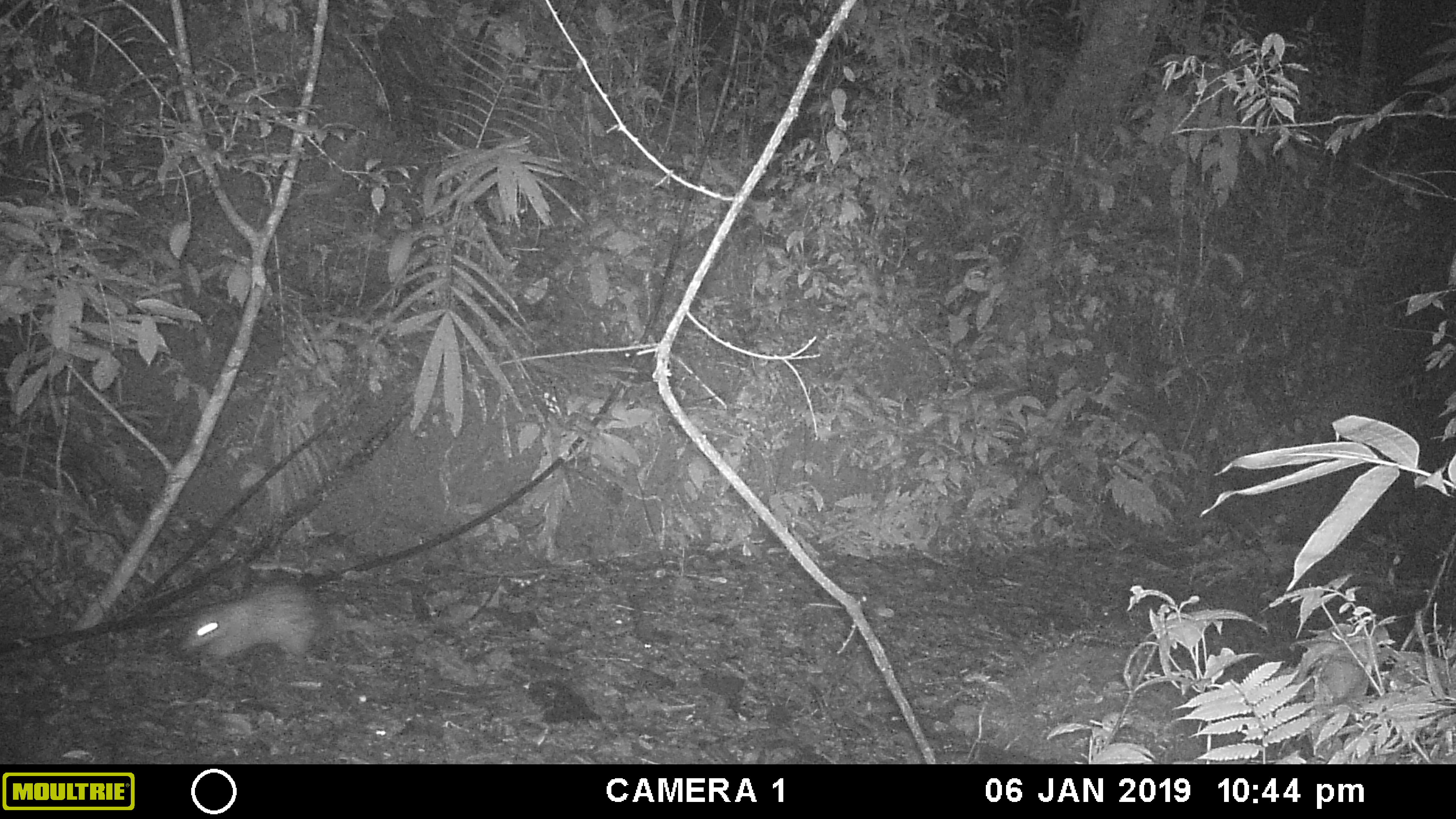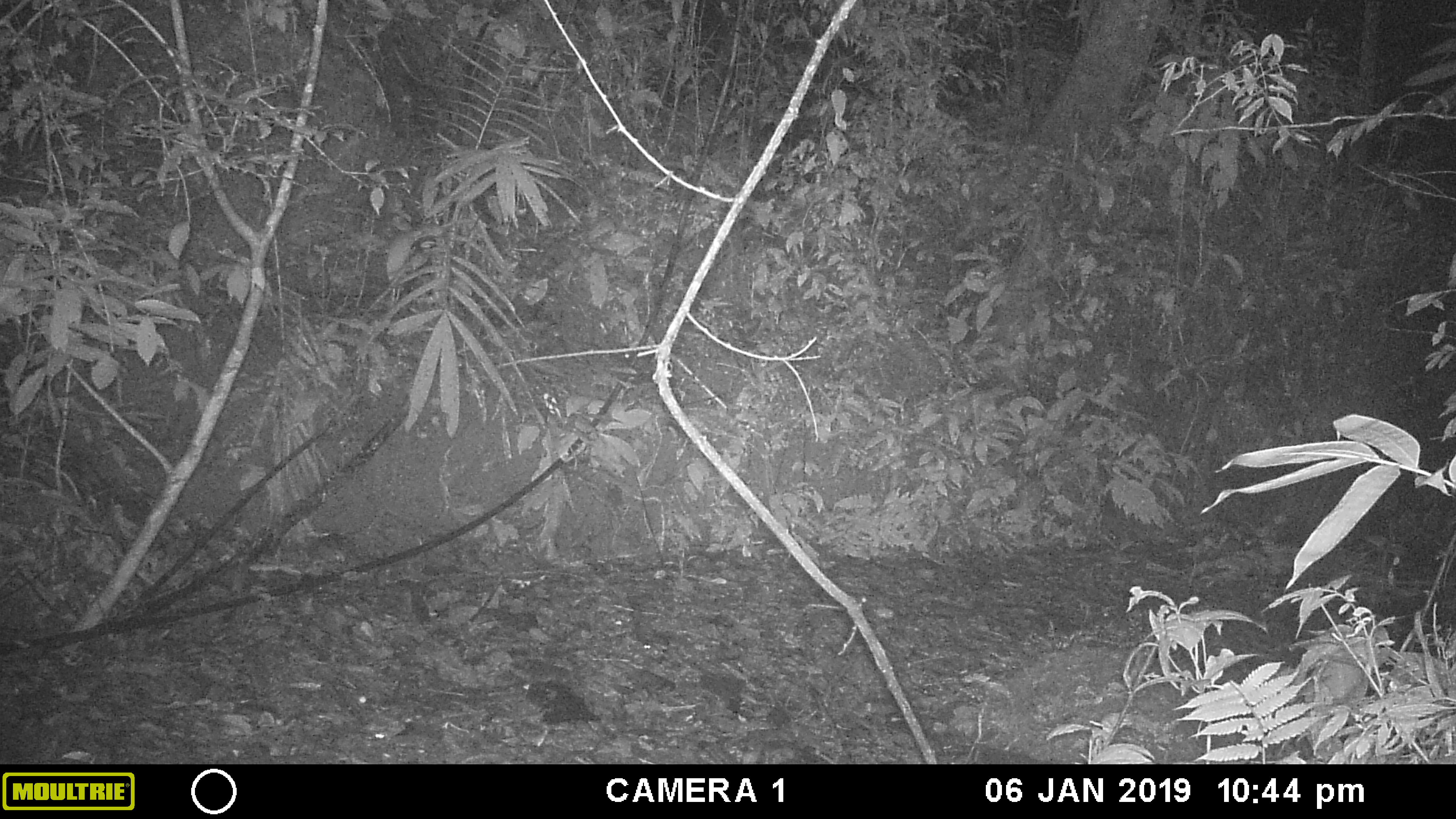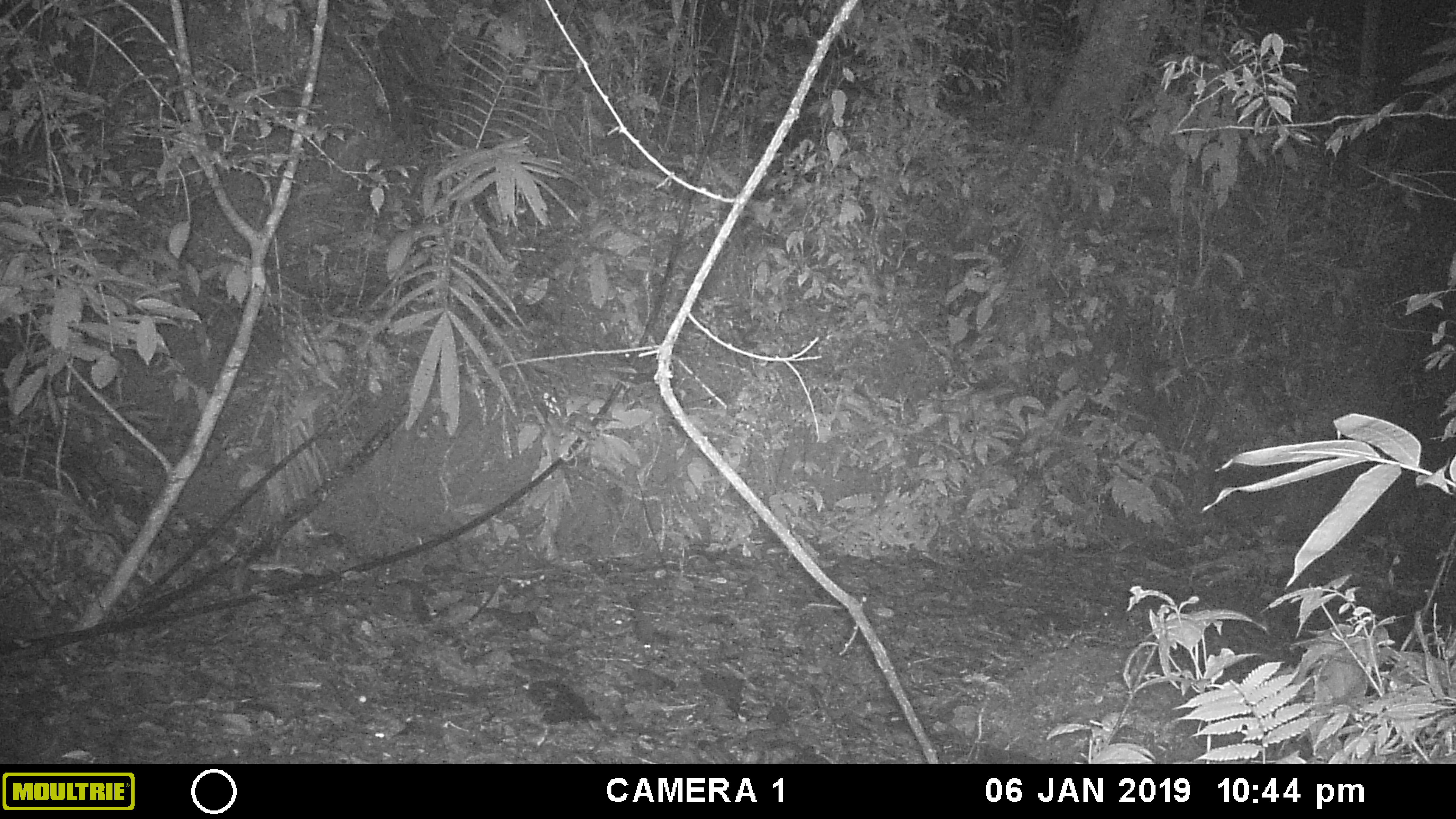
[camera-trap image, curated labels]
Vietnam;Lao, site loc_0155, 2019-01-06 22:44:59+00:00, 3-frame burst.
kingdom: Animalia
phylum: Chordata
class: Mammalia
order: Rodentia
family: Hystricidae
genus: Atherurus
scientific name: Atherurus macrourus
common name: asiatic brush-tailed porcupine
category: asiatic brush tailed porcupine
Asiatic brush tailed porcupine (asiatic brush-tailed porcupine) (Atherurus macrourus). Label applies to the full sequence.